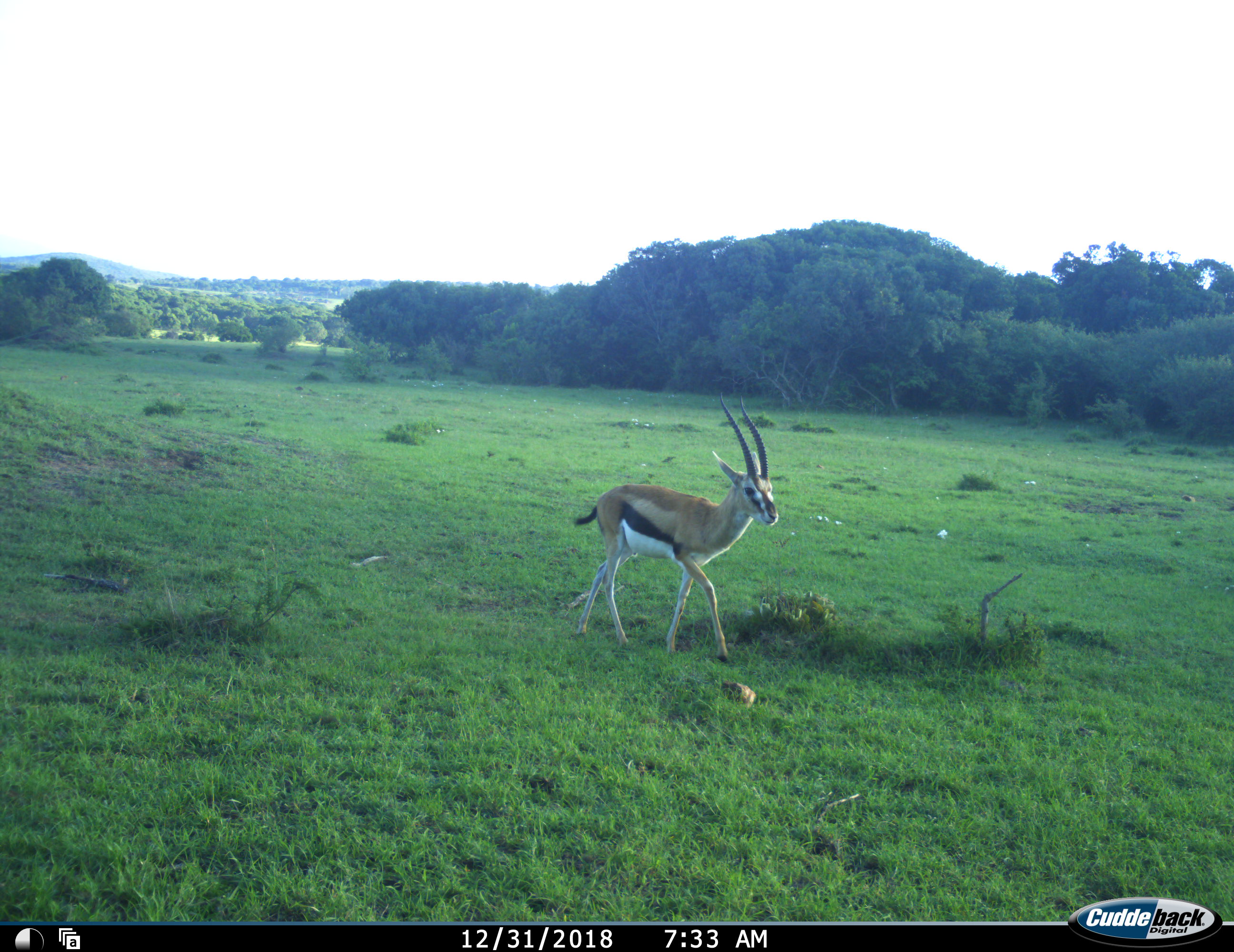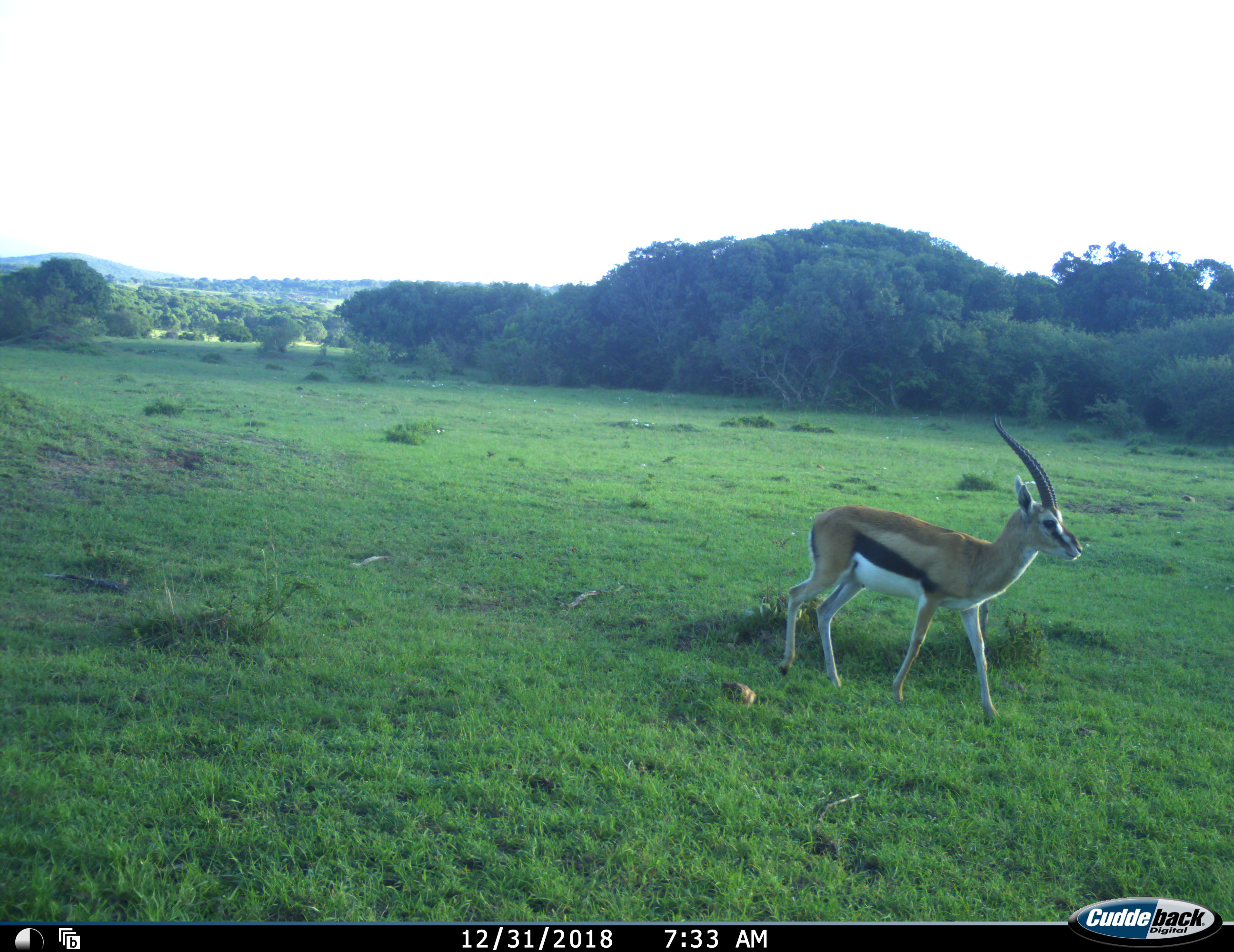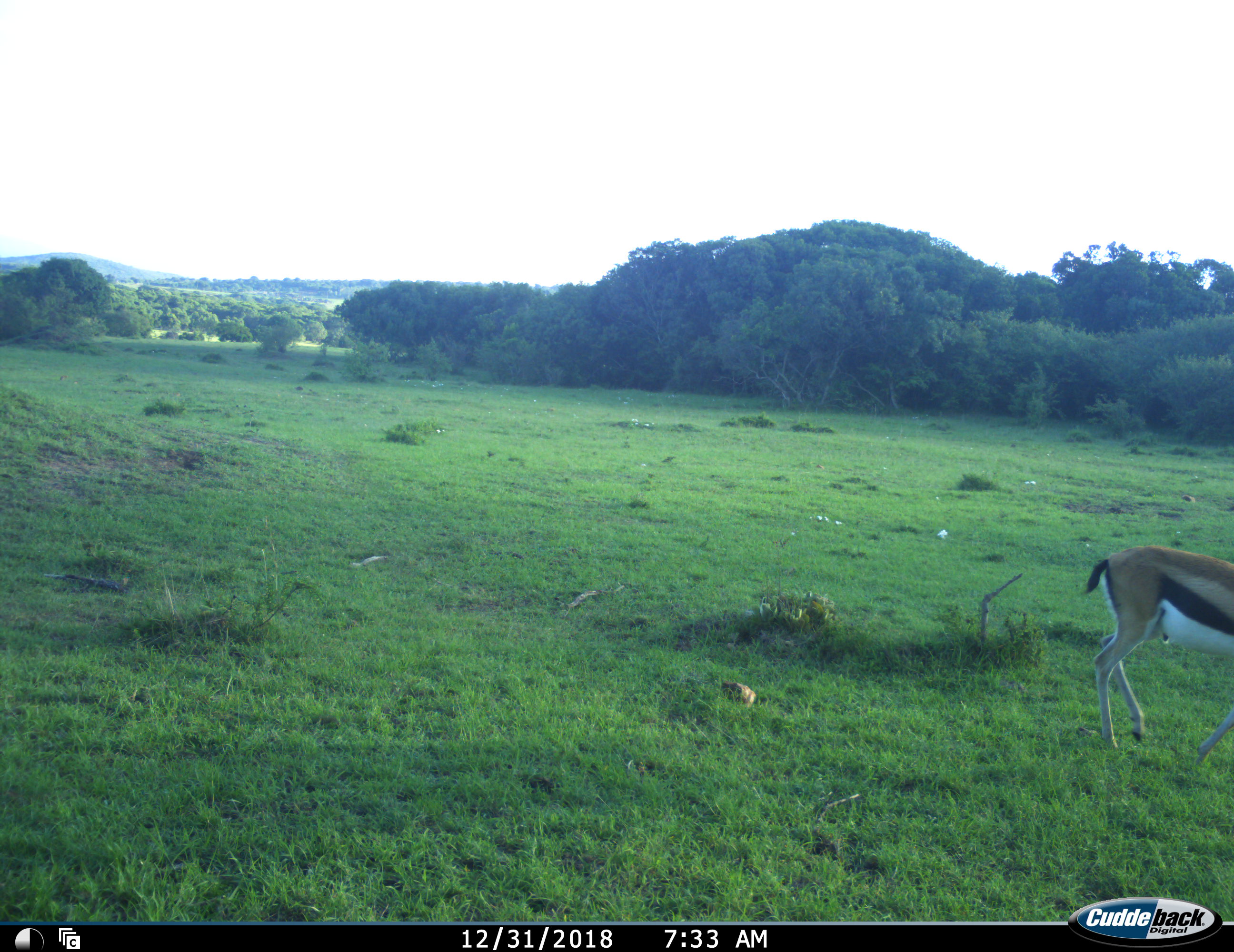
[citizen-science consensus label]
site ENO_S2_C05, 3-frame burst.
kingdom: Animalia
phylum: Chordata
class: Mammalia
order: Artiodactyla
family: Bovidae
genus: Eudorcas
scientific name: Eudorcas thomsonii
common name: thomson's gazelle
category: gazellethomsons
Gazellethomsons (thomson's gazelle) (Eudorcas thomsonii), count 1. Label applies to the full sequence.